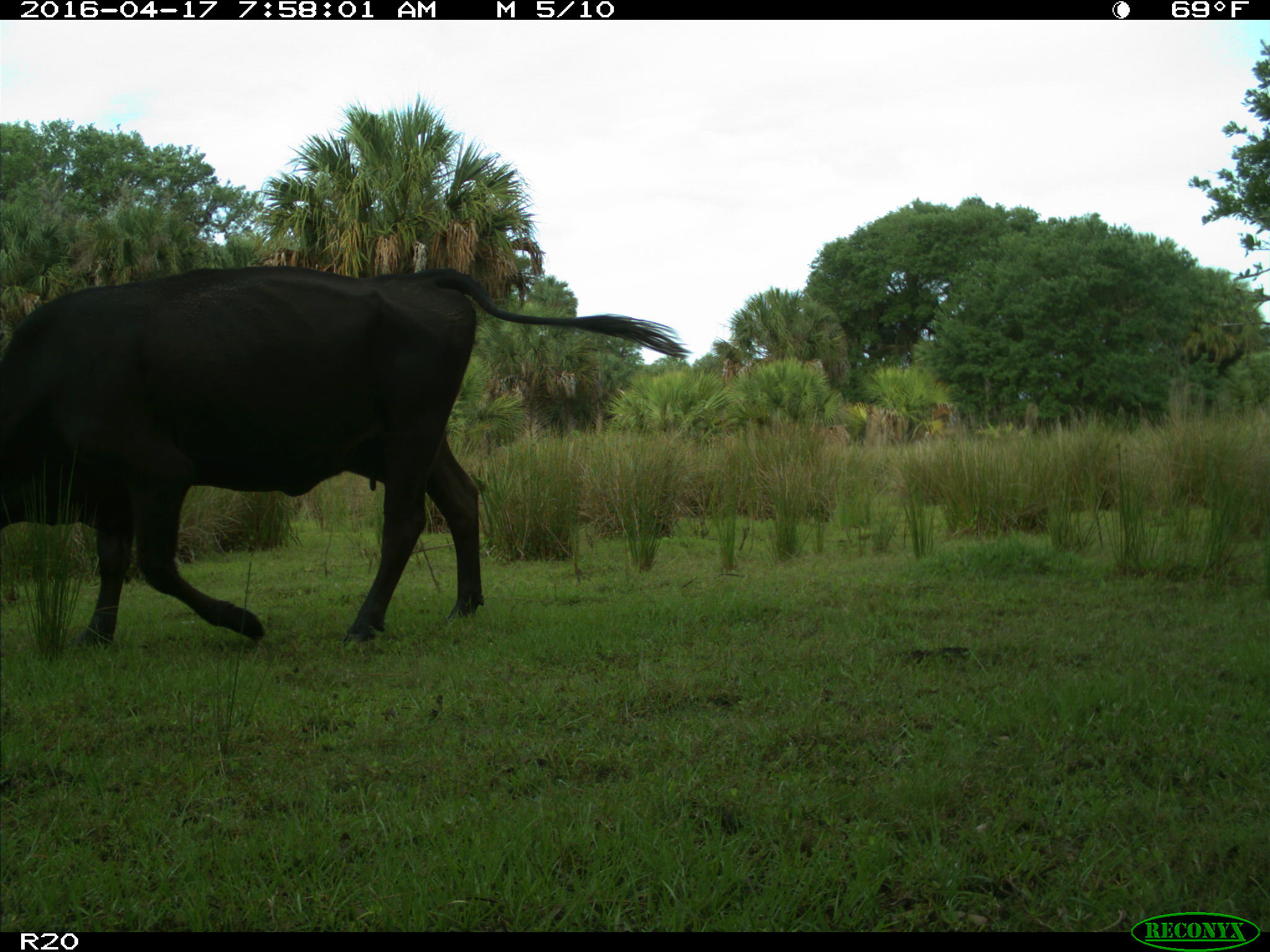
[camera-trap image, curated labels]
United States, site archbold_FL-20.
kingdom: Animalia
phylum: Chordata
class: Mammalia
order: Artiodactyla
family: Bovidae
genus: Bos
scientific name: Bos taurus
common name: domestic cow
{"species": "Bos taurus (domestic cow)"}